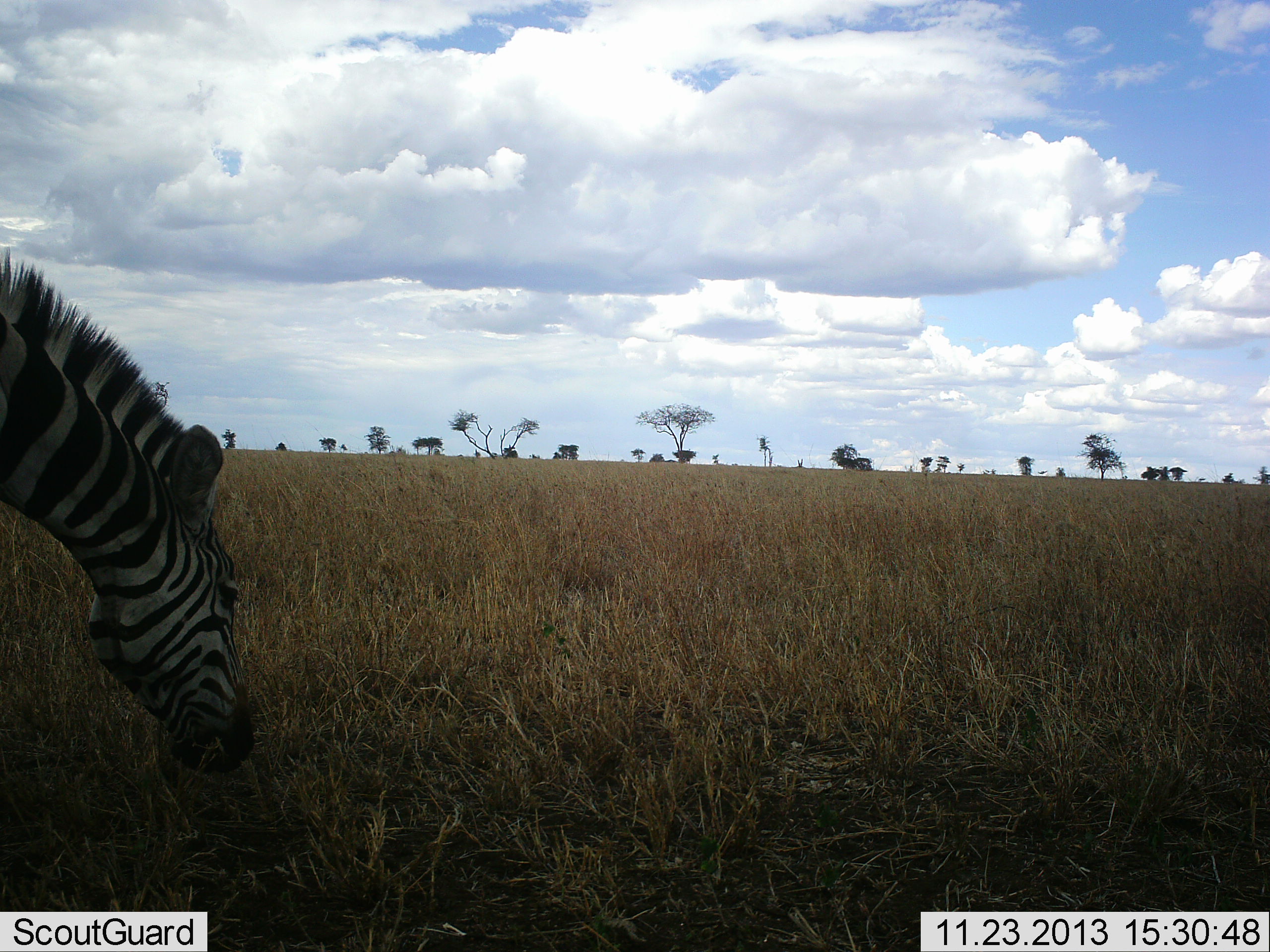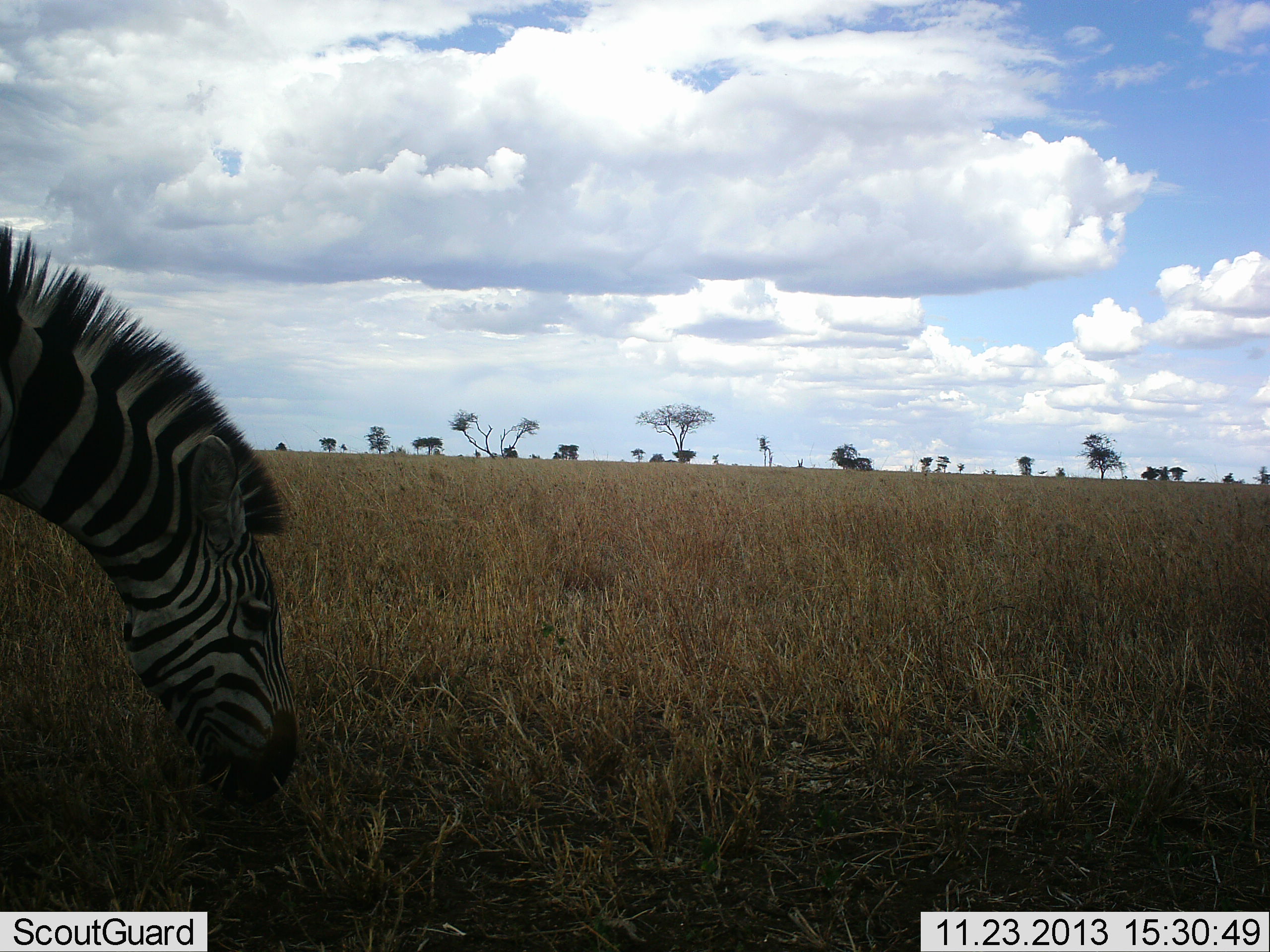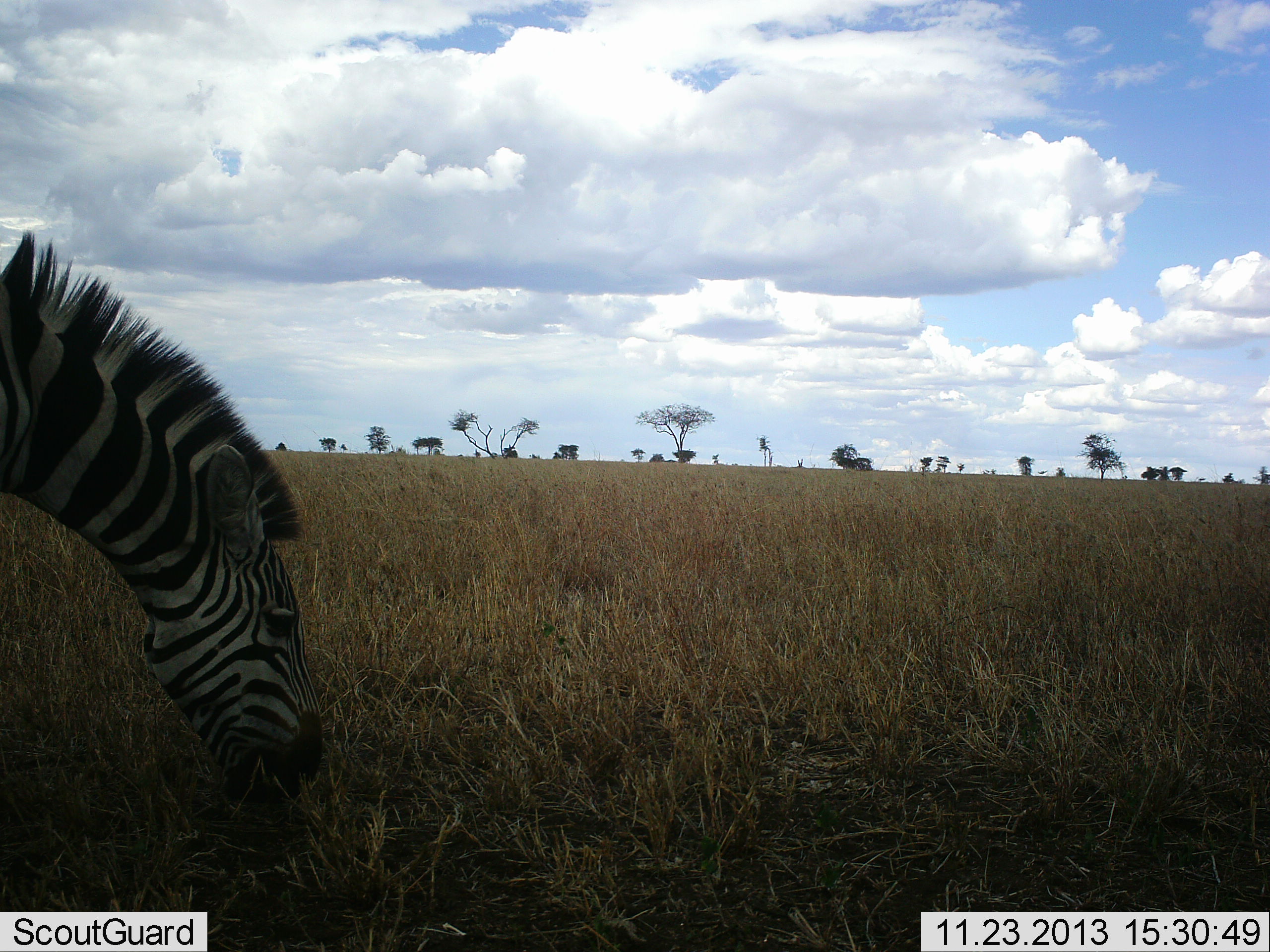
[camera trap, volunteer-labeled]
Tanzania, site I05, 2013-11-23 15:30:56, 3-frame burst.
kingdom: Animalia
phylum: Chordata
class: Mammalia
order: Perissodactyla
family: Equidae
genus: Equus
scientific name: Equus quagga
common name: plains zebra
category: zebra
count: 1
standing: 30%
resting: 0%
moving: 0%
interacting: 0%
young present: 0%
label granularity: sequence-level